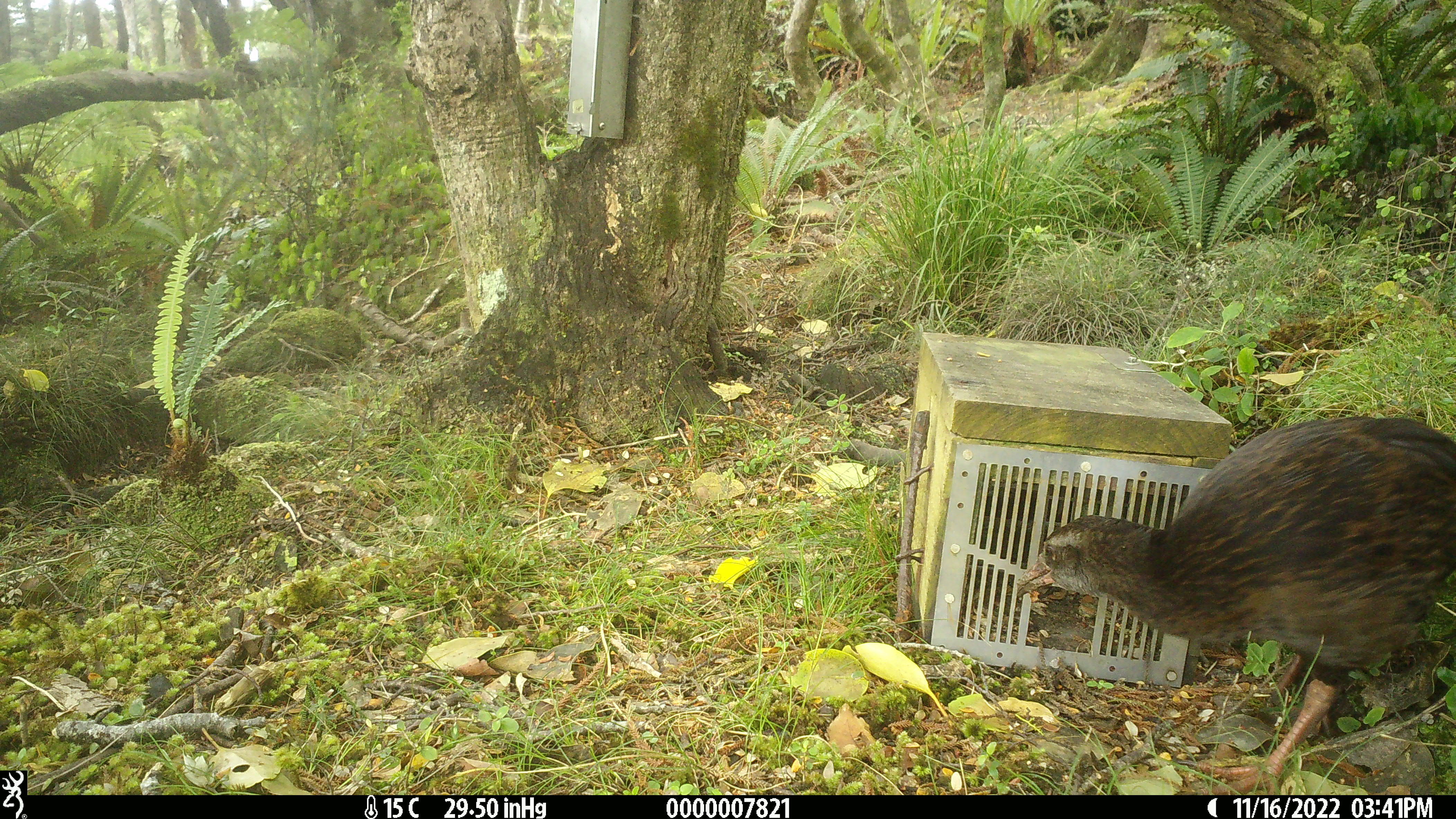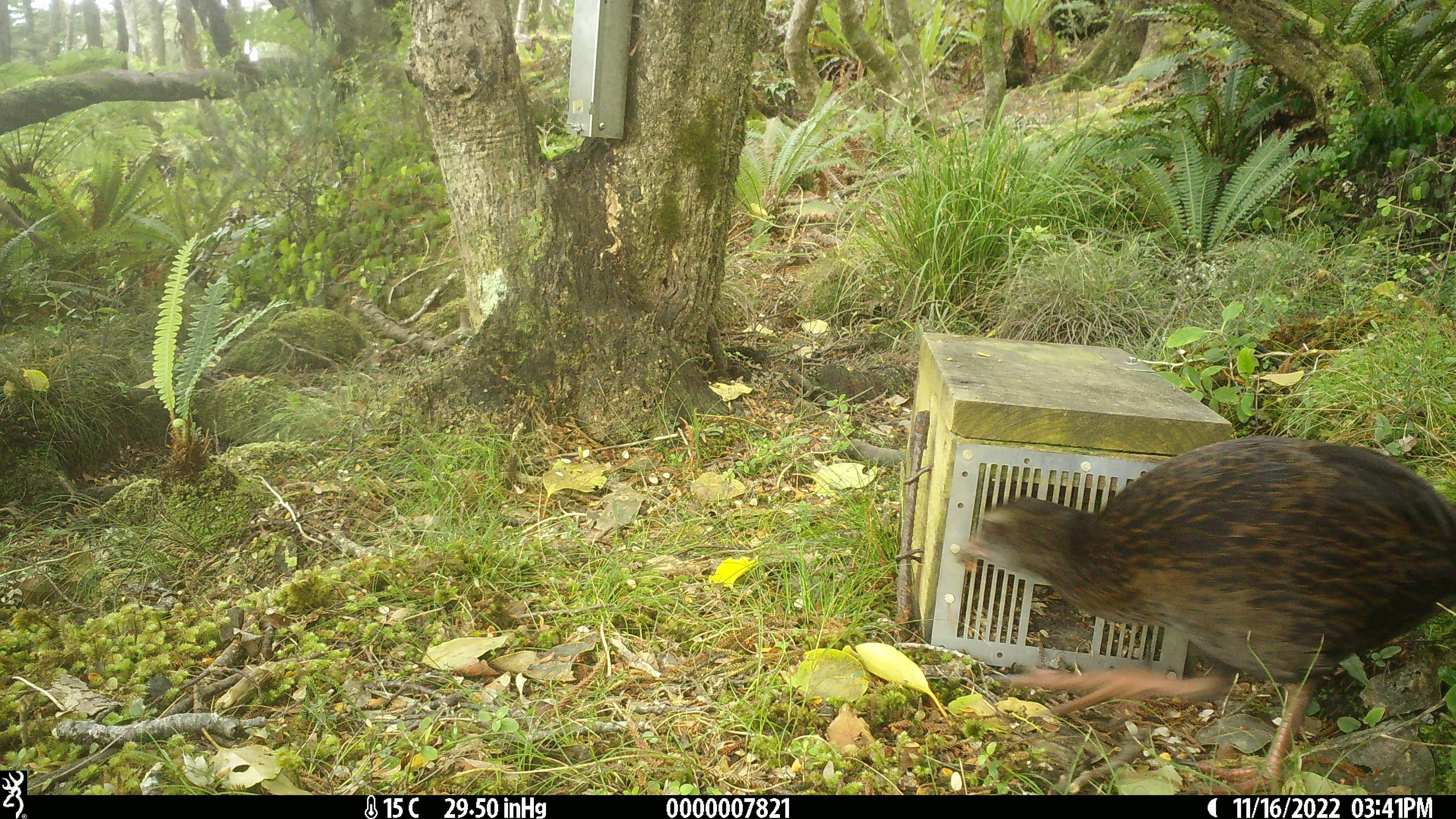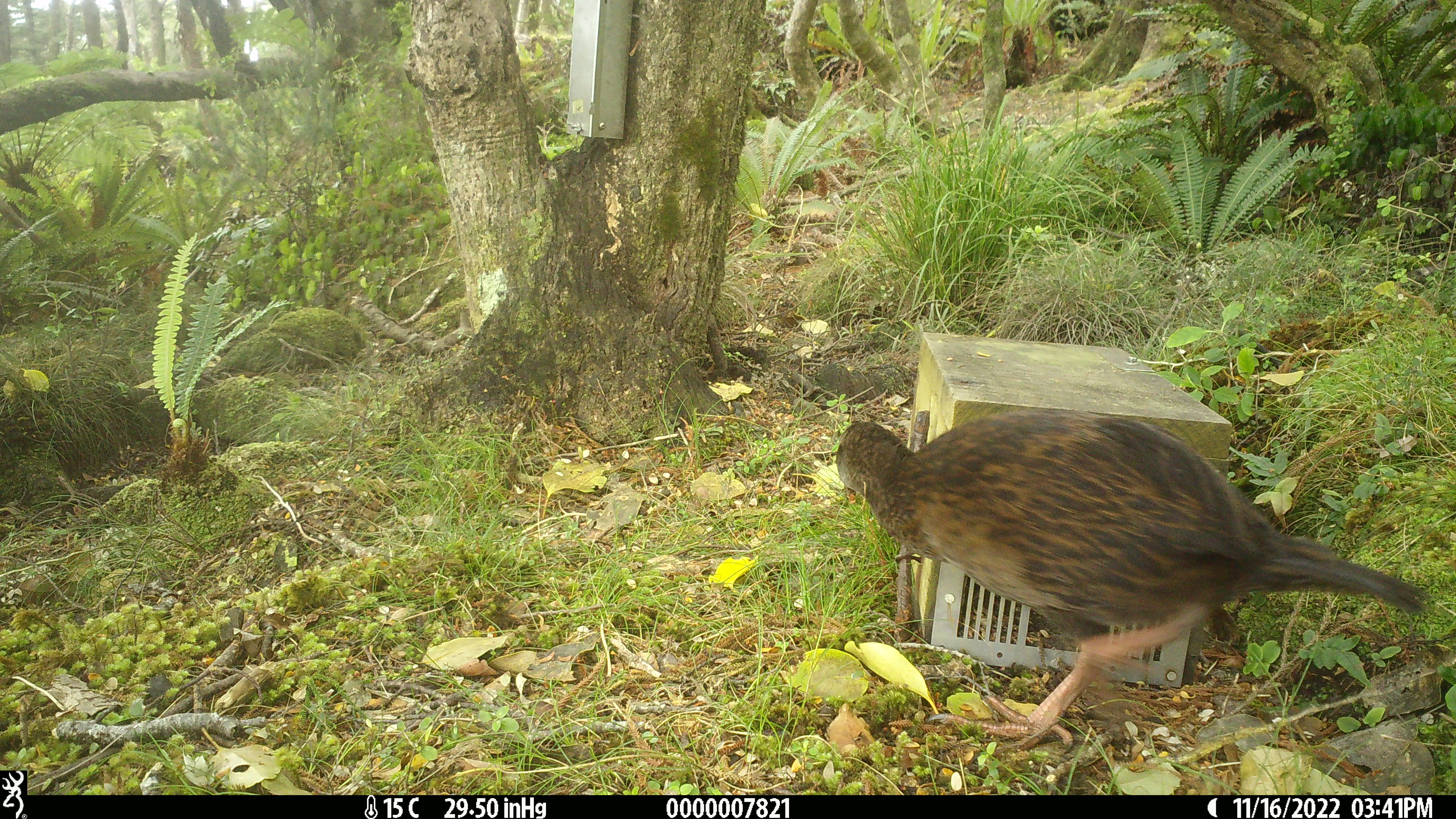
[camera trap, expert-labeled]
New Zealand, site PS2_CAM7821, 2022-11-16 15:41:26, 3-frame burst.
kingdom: Animalia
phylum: Chordata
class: Aves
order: Gruiformes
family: Rallidae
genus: Gallirallus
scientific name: Gallirallus australis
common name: weka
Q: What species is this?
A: Weka (Gallirallus australis).